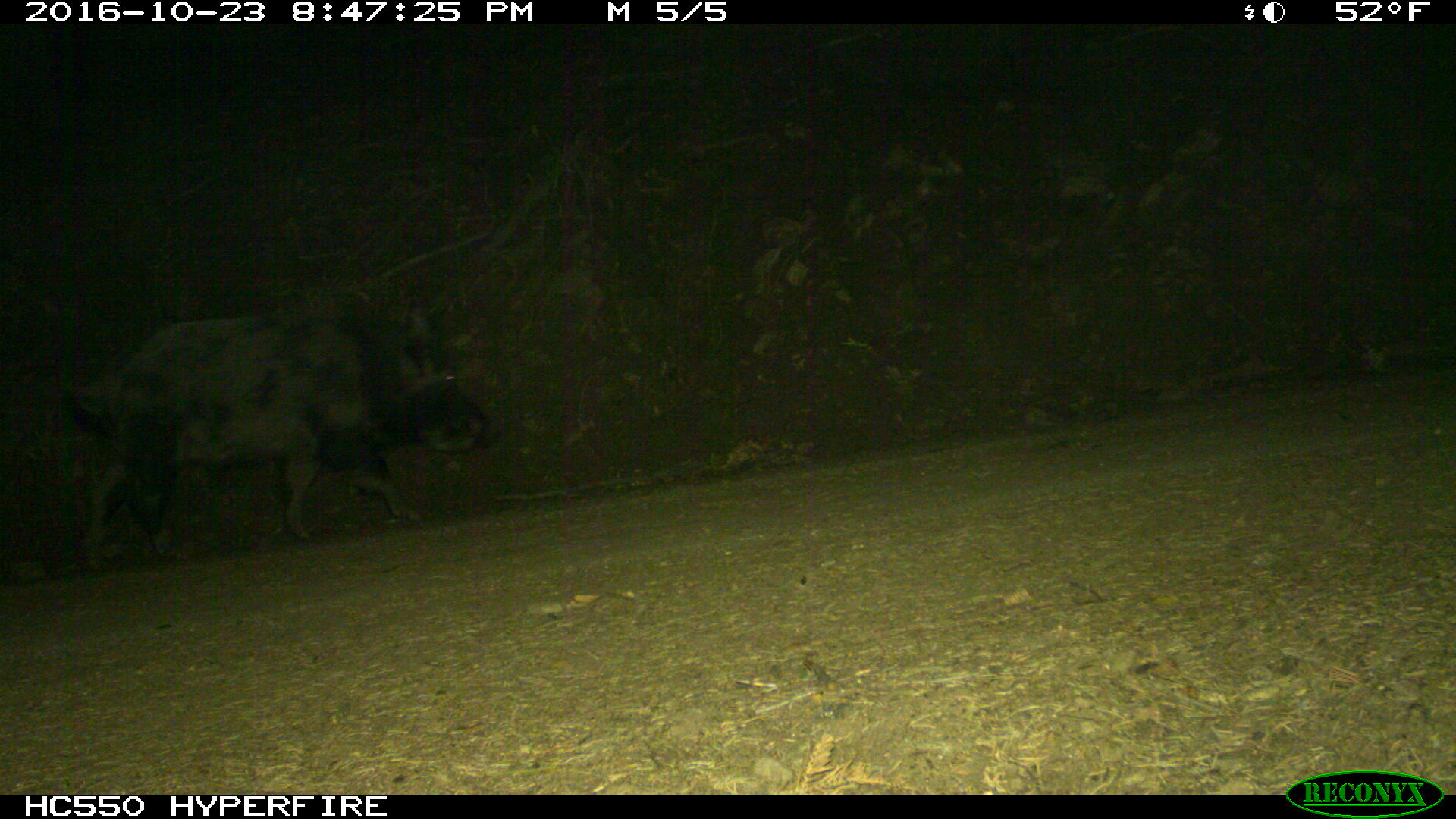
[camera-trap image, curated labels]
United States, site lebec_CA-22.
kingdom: Animalia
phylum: Chordata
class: Mammalia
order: Artiodactyla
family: Suidae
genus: Sus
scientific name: Sus scrofa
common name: wild boar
Sus scrofa (wild boar).